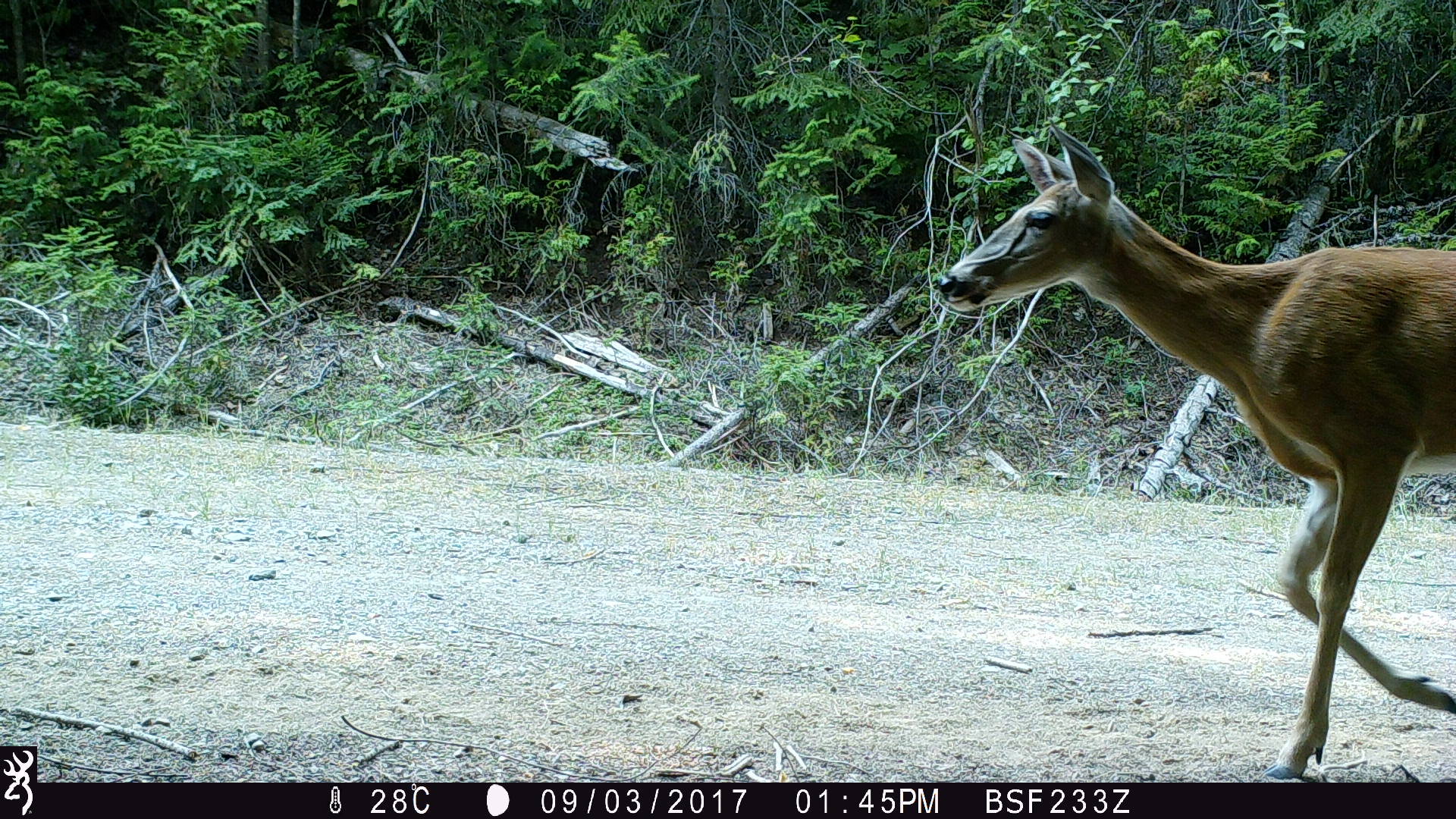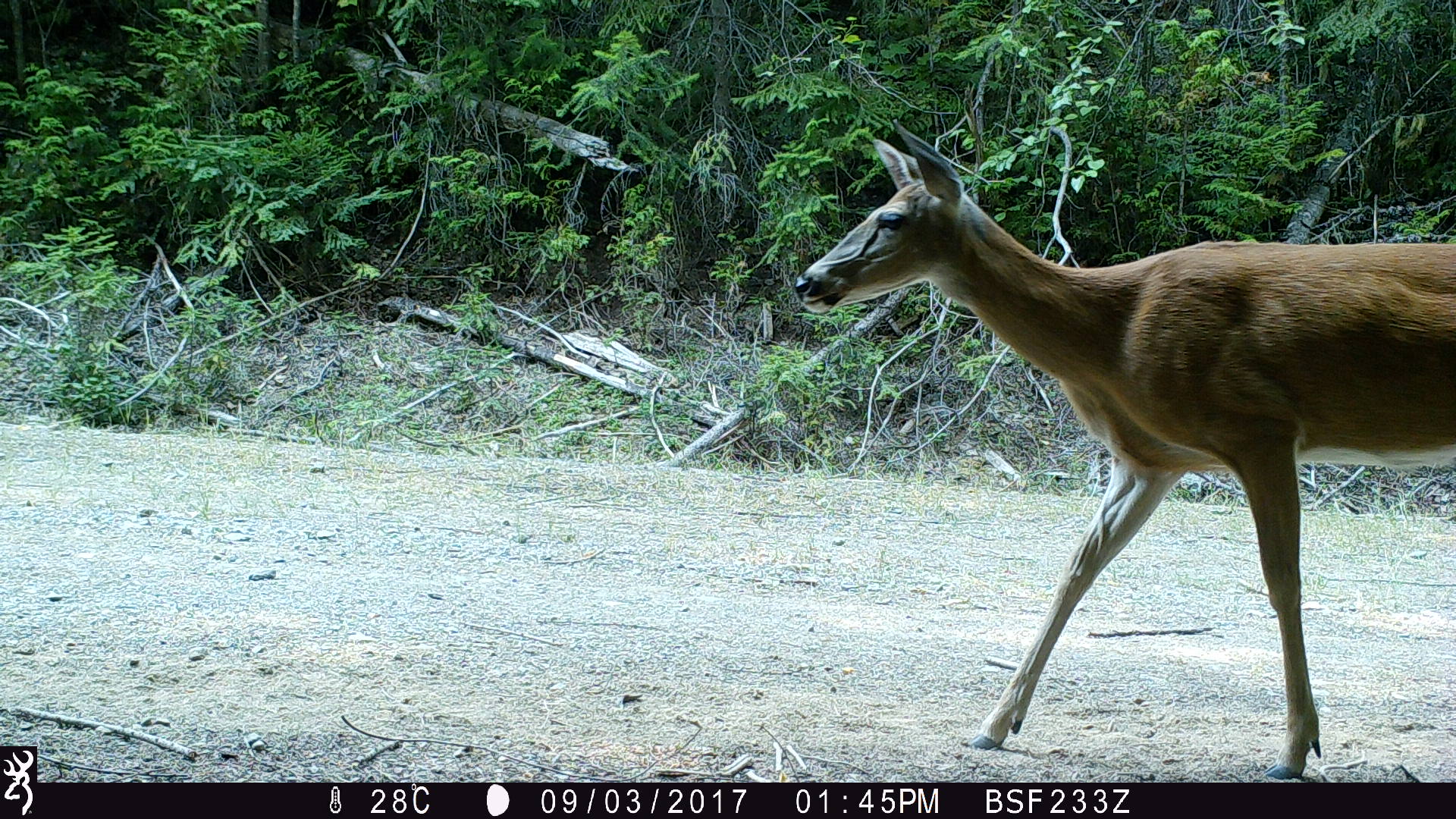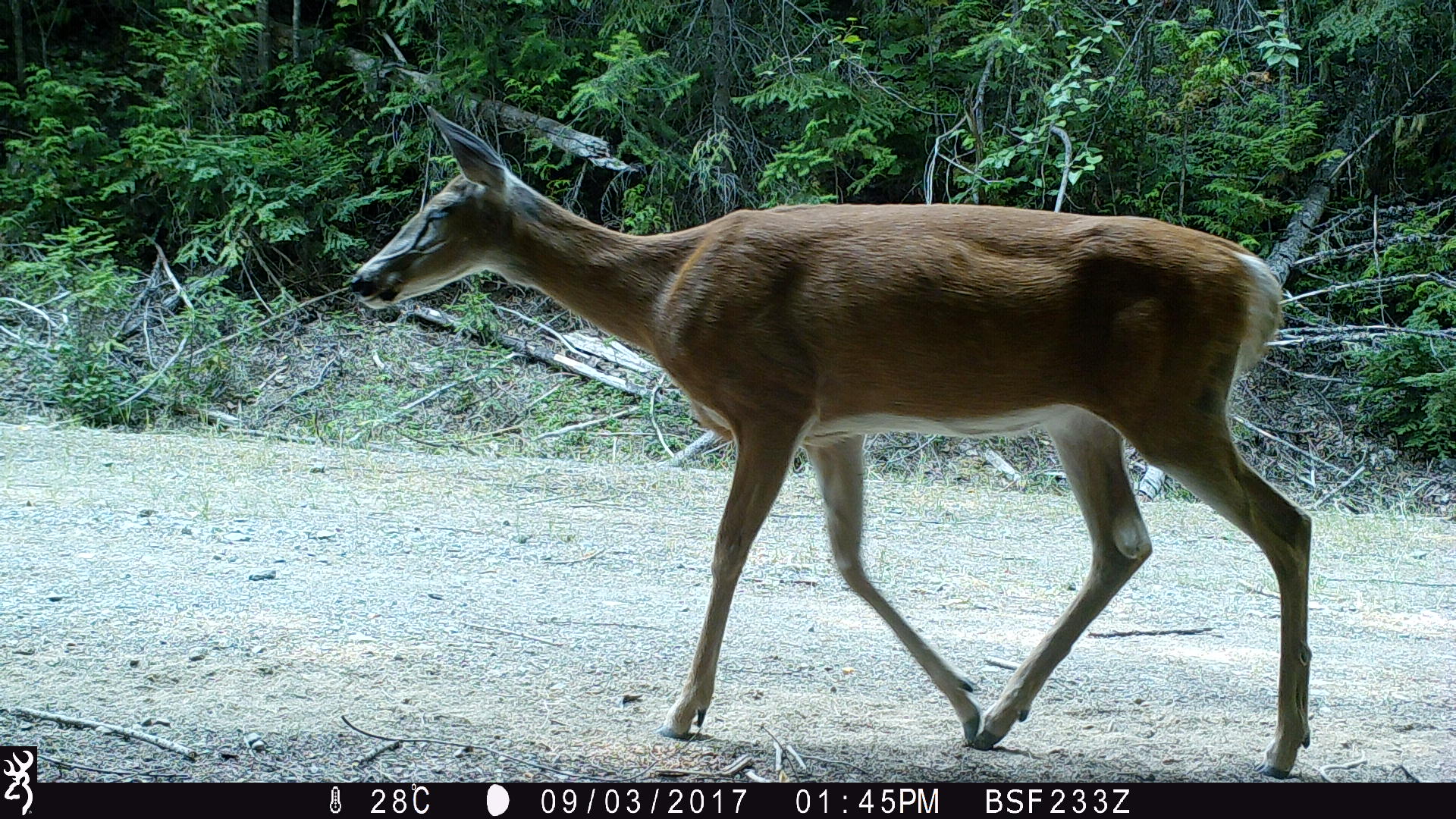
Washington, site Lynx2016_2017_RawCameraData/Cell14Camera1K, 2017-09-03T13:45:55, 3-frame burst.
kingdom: Animalia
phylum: Chordata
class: Mammalia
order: Artiodactyla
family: Cervidae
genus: Odocoileus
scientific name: Odocoileus virginianus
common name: white-tailed deer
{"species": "Odocoileus virginianus (white-tailed deer)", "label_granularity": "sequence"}